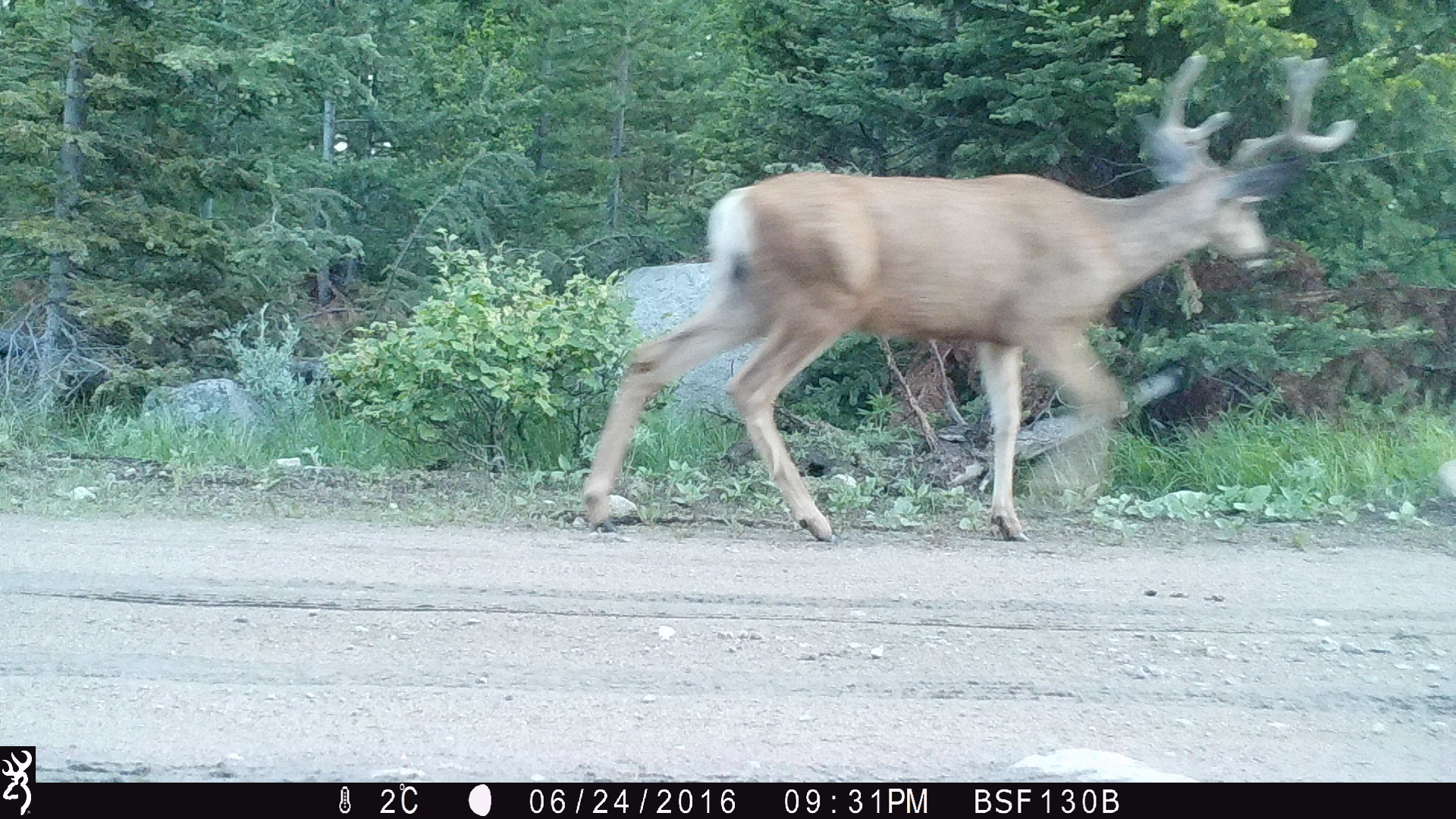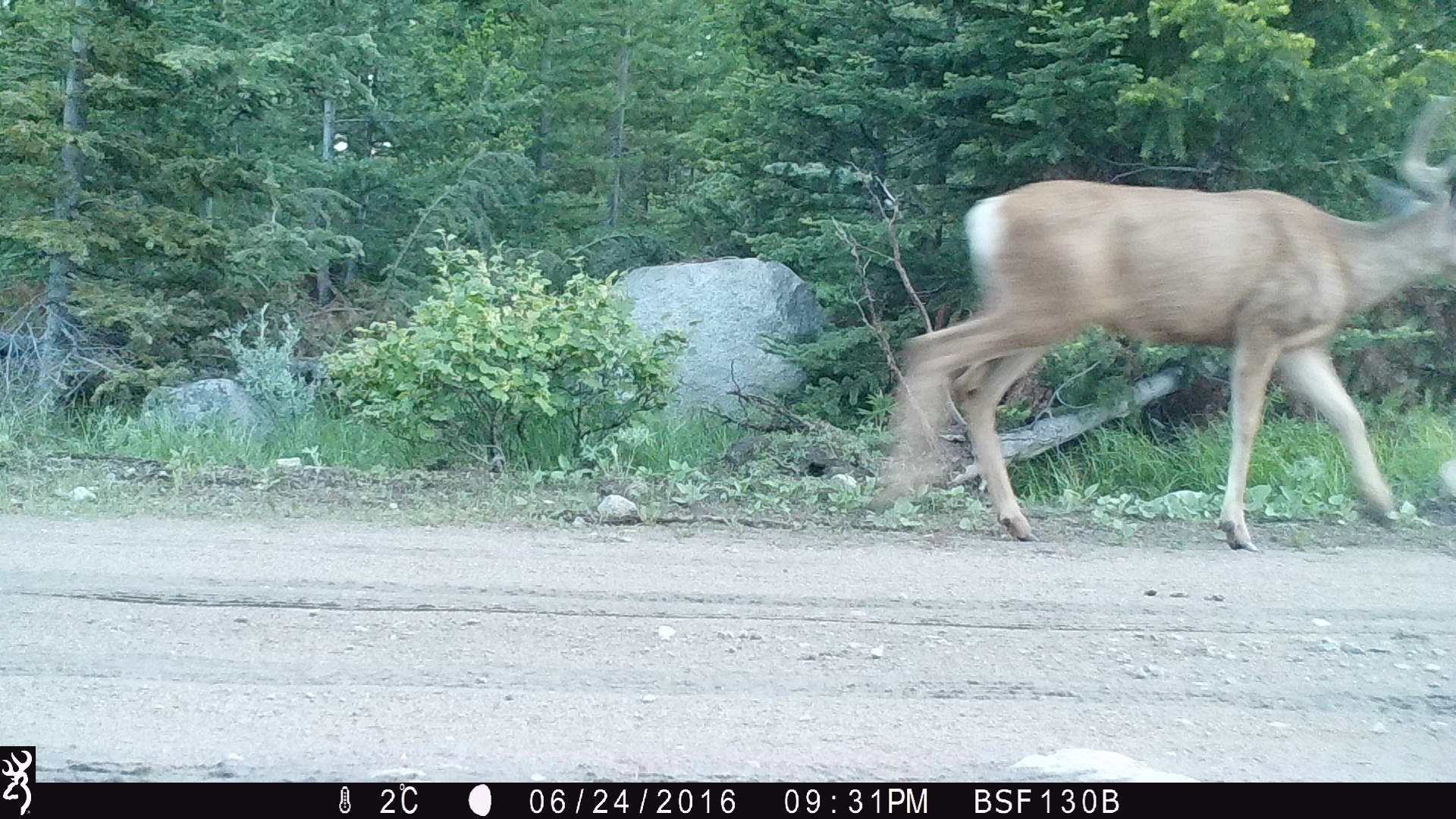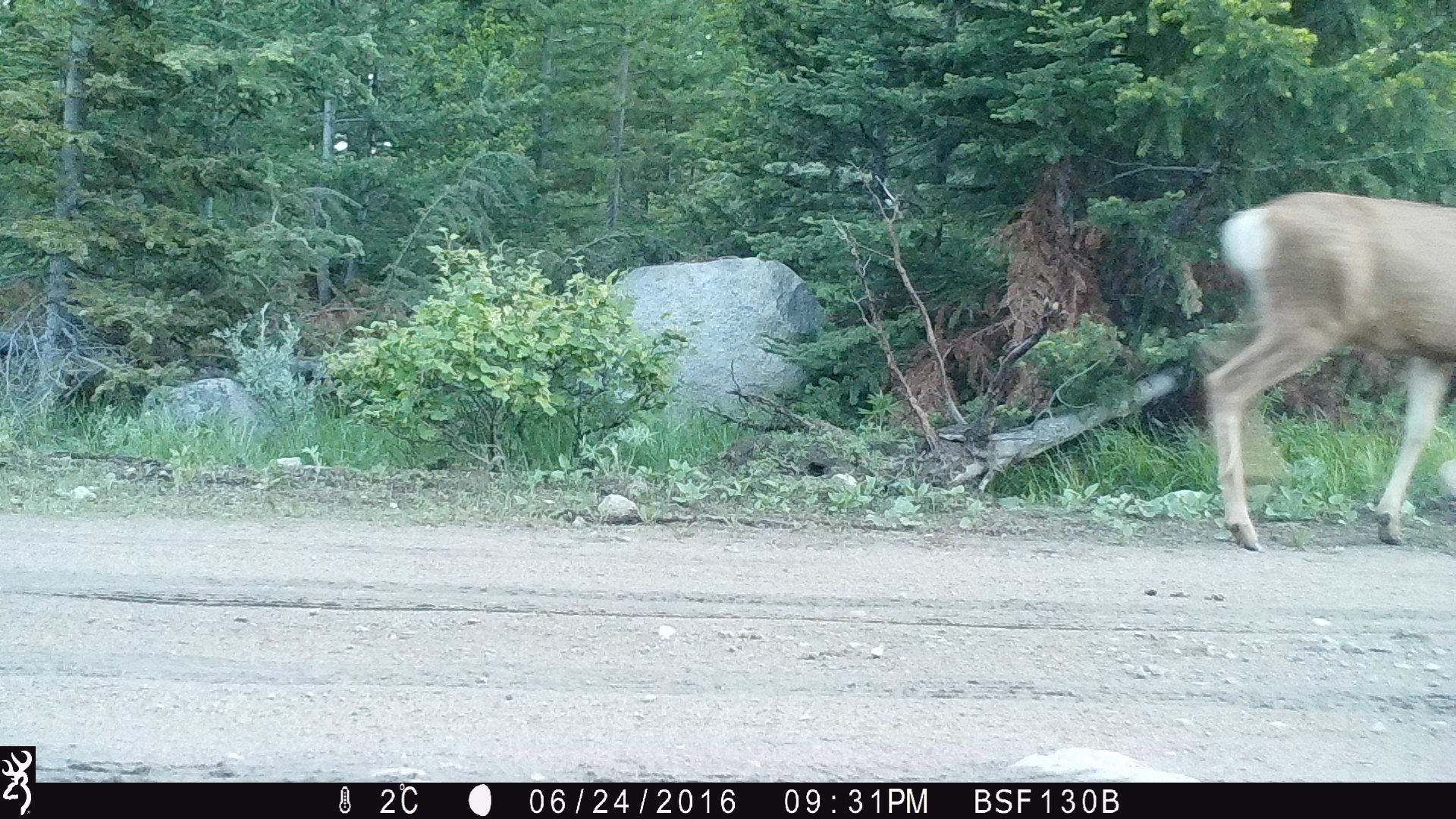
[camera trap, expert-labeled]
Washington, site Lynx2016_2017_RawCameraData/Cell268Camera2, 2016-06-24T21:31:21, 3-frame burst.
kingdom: Animalia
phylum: Chordata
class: Mammalia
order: Artiodactyla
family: Cervidae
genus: Odocoileus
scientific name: Odocoileus hemionus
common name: mule deer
Odocoileus hemionus (mule deer). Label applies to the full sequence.